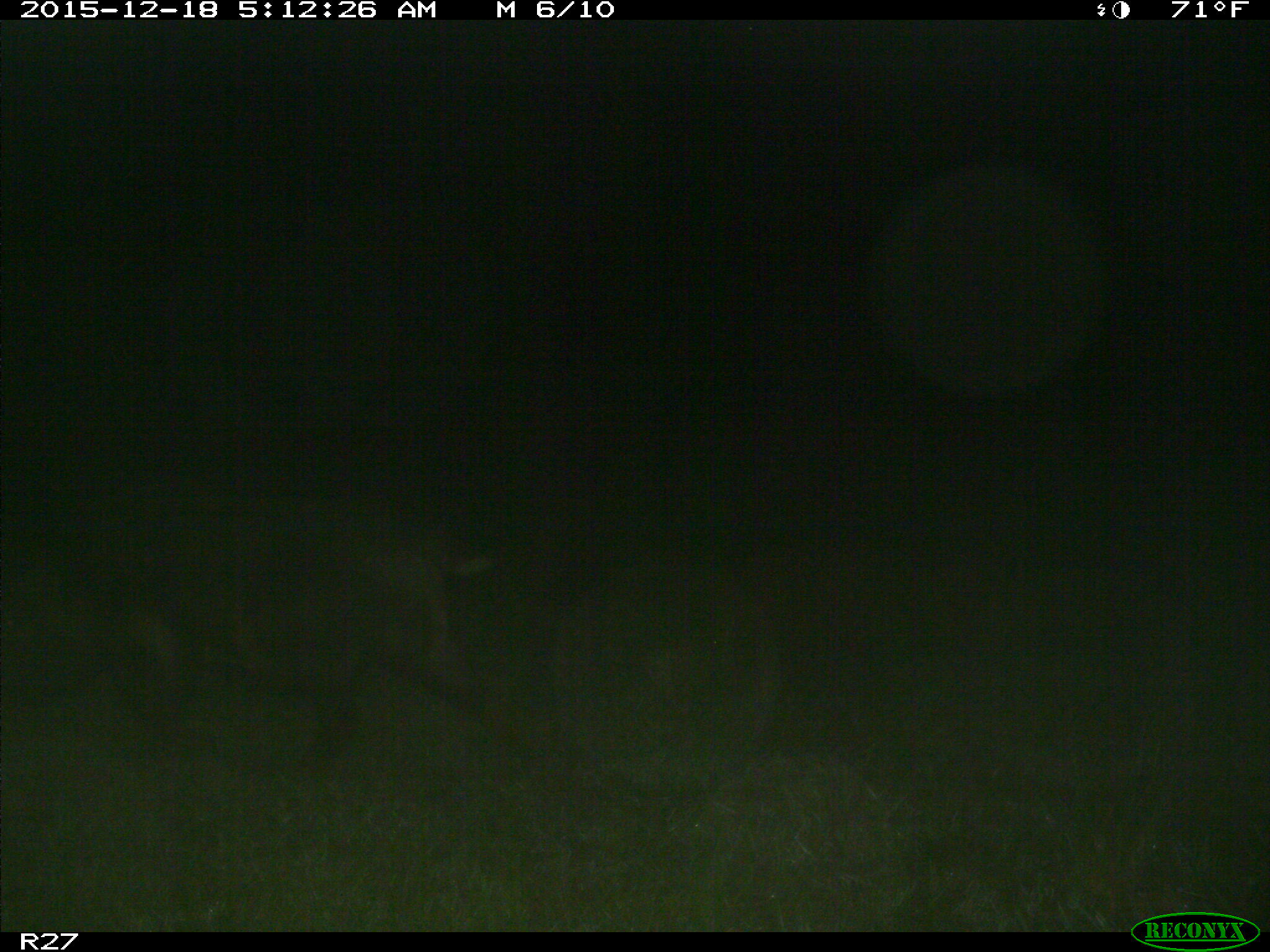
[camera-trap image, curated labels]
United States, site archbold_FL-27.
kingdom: Animalia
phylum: Chordata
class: Mammalia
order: Artiodactyla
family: Suidae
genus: Sus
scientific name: Sus scrofa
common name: wild boar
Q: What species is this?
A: Sus scrofa (wild boar).